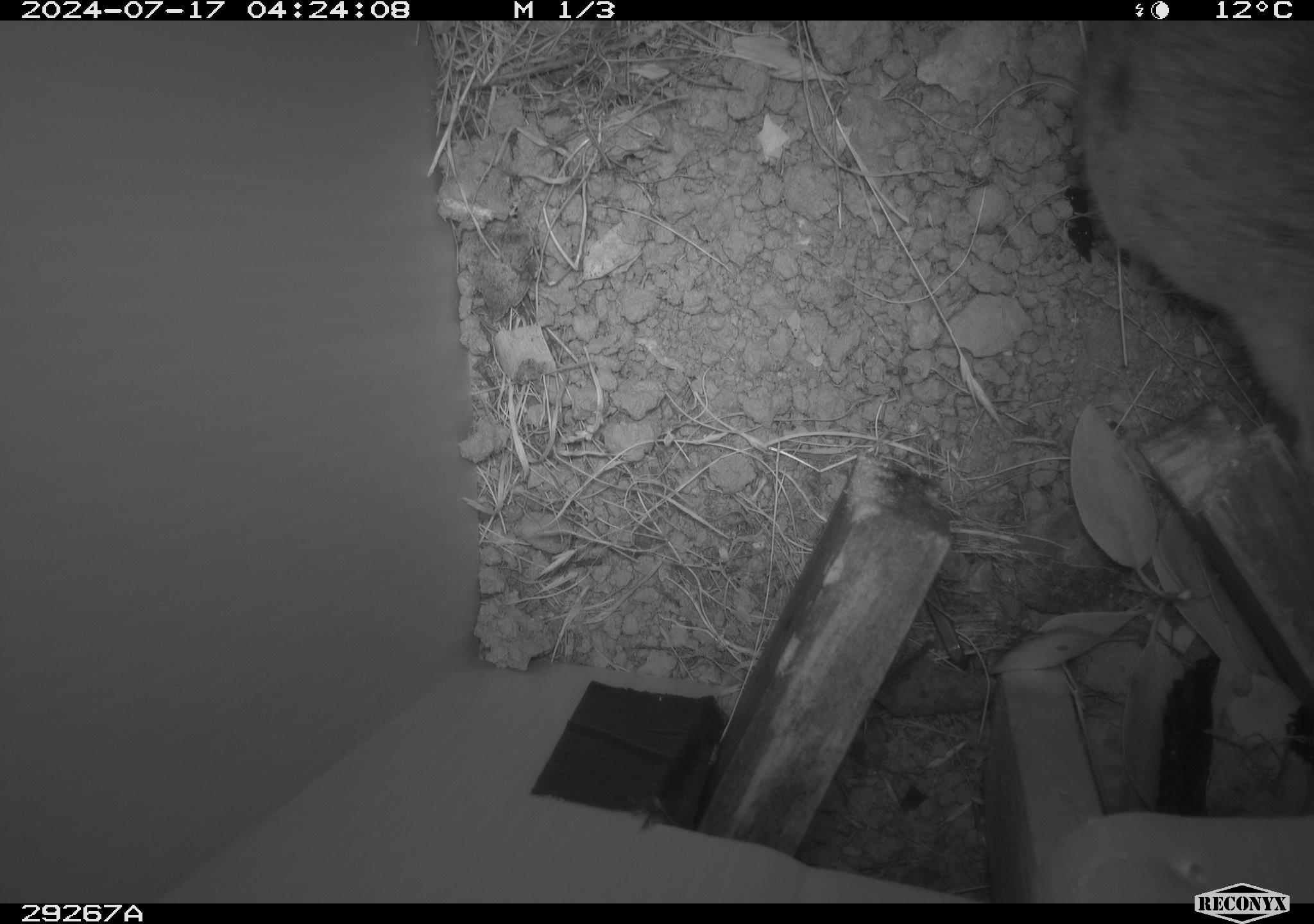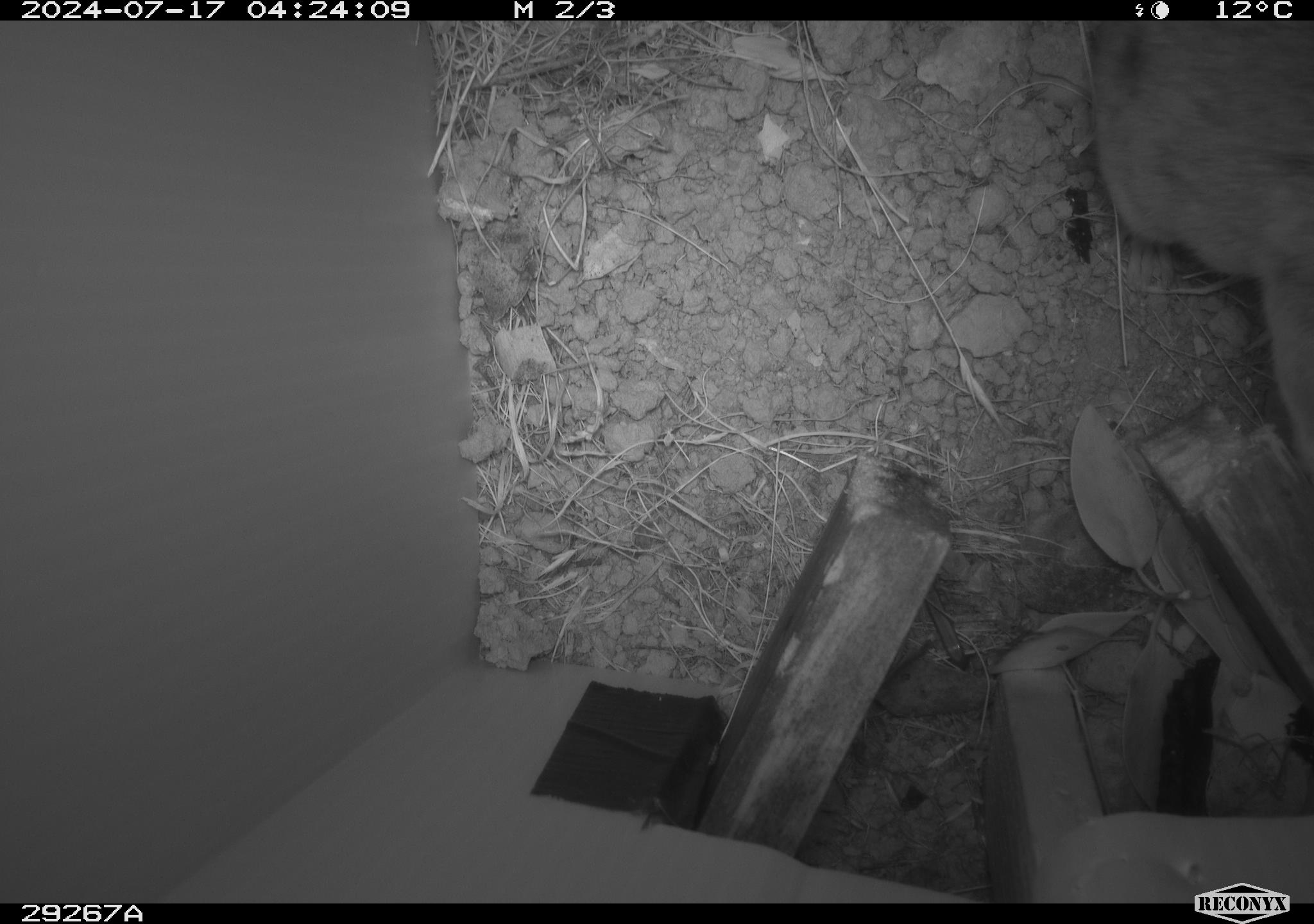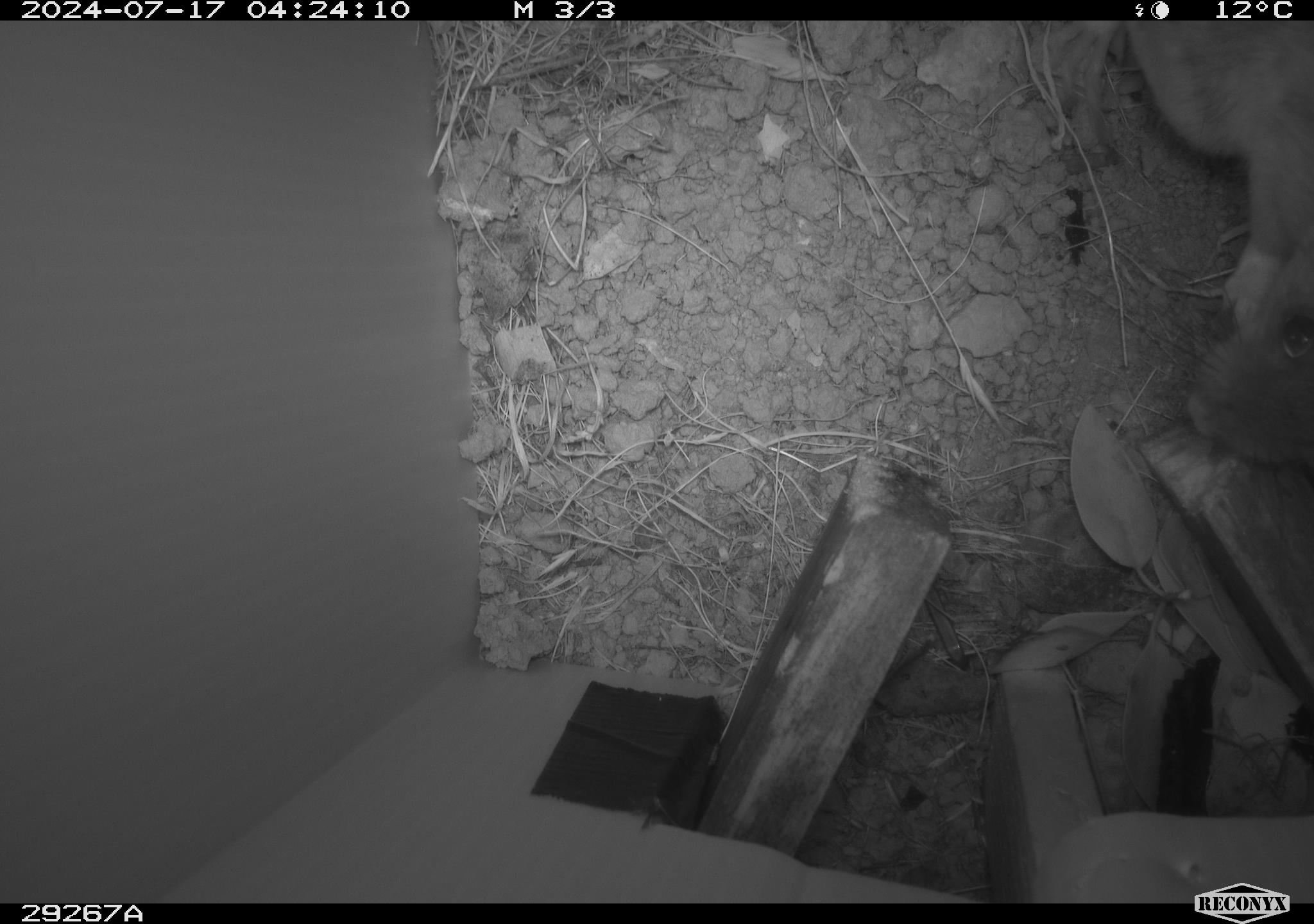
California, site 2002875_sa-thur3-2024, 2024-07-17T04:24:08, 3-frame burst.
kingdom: Animalia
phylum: Chordata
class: Mammalia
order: Rodentia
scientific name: Rodentia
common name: rodent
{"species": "rodent (Rodentia)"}